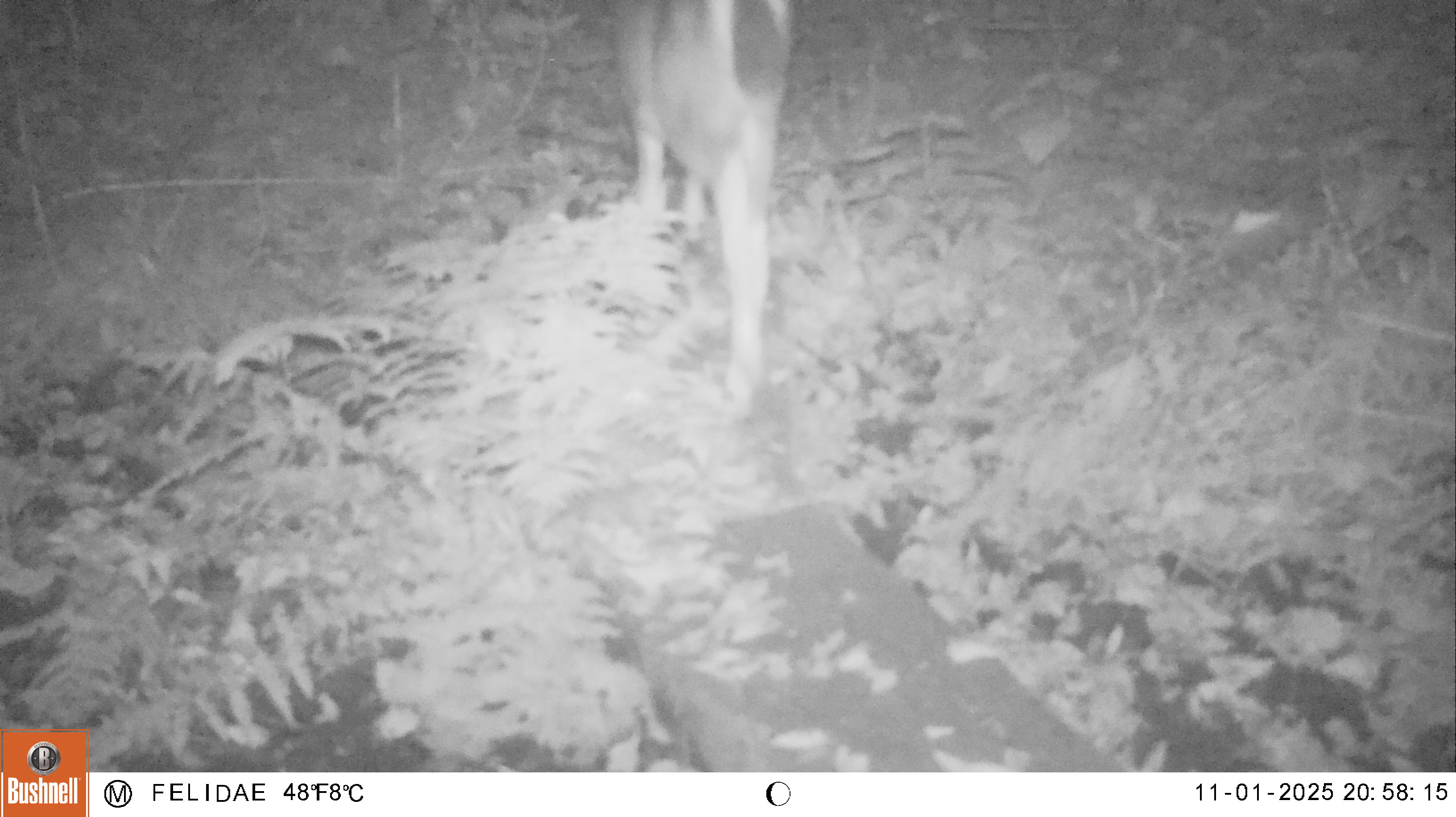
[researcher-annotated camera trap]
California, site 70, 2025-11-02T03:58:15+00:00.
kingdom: Animalia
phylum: Chordata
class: Mammalia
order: Artiodactyla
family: Cervidae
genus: Odocoileus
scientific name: Odocoileus hemionus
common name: mule deer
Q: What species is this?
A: Mule deer (Odocoileus hemionus).